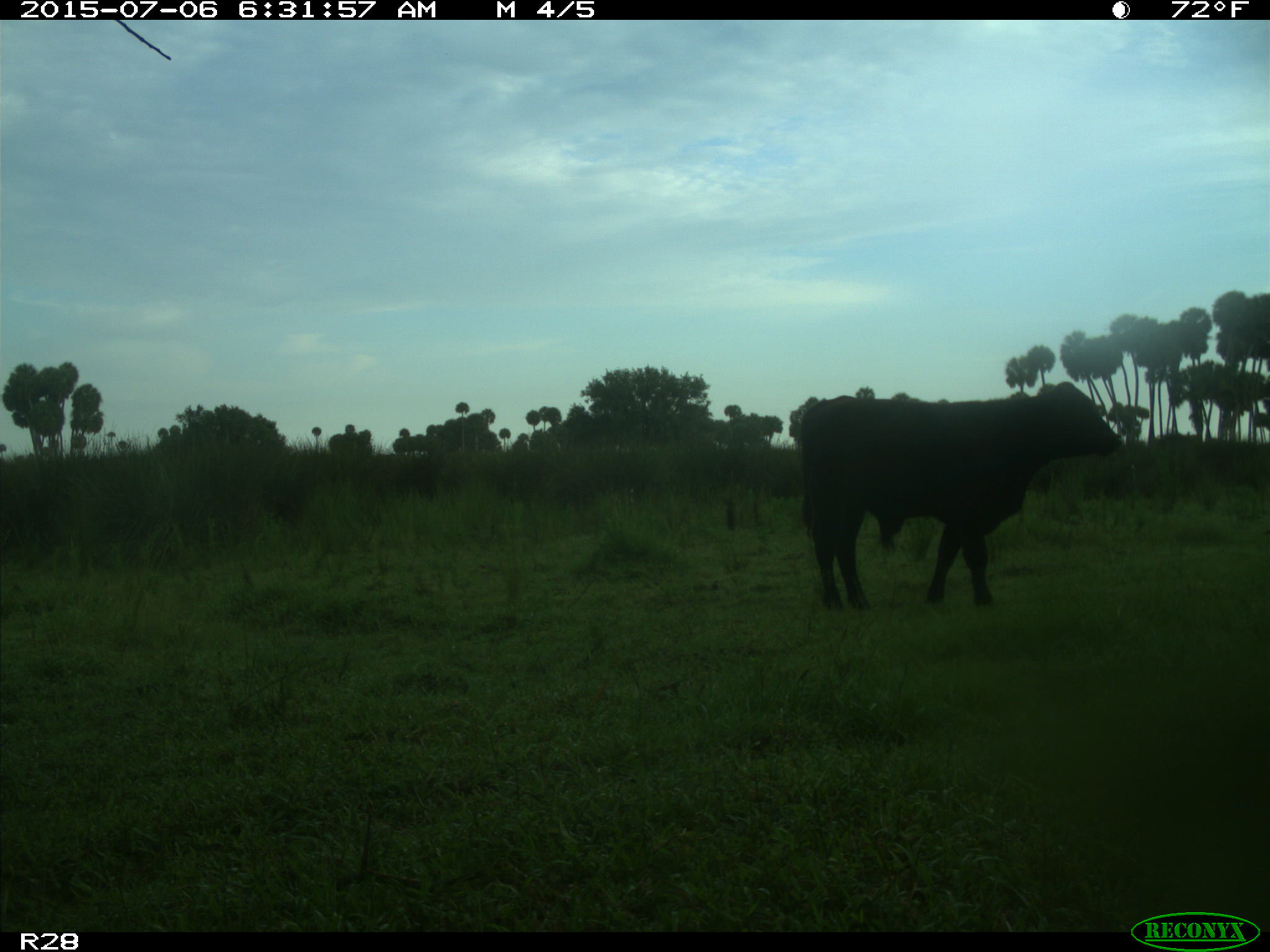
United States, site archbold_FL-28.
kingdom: Animalia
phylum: Chordata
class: Mammalia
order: Artiodactyla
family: Bovidae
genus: Bos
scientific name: Bos taurus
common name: domestic cow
Bos taurus (domestic cow).